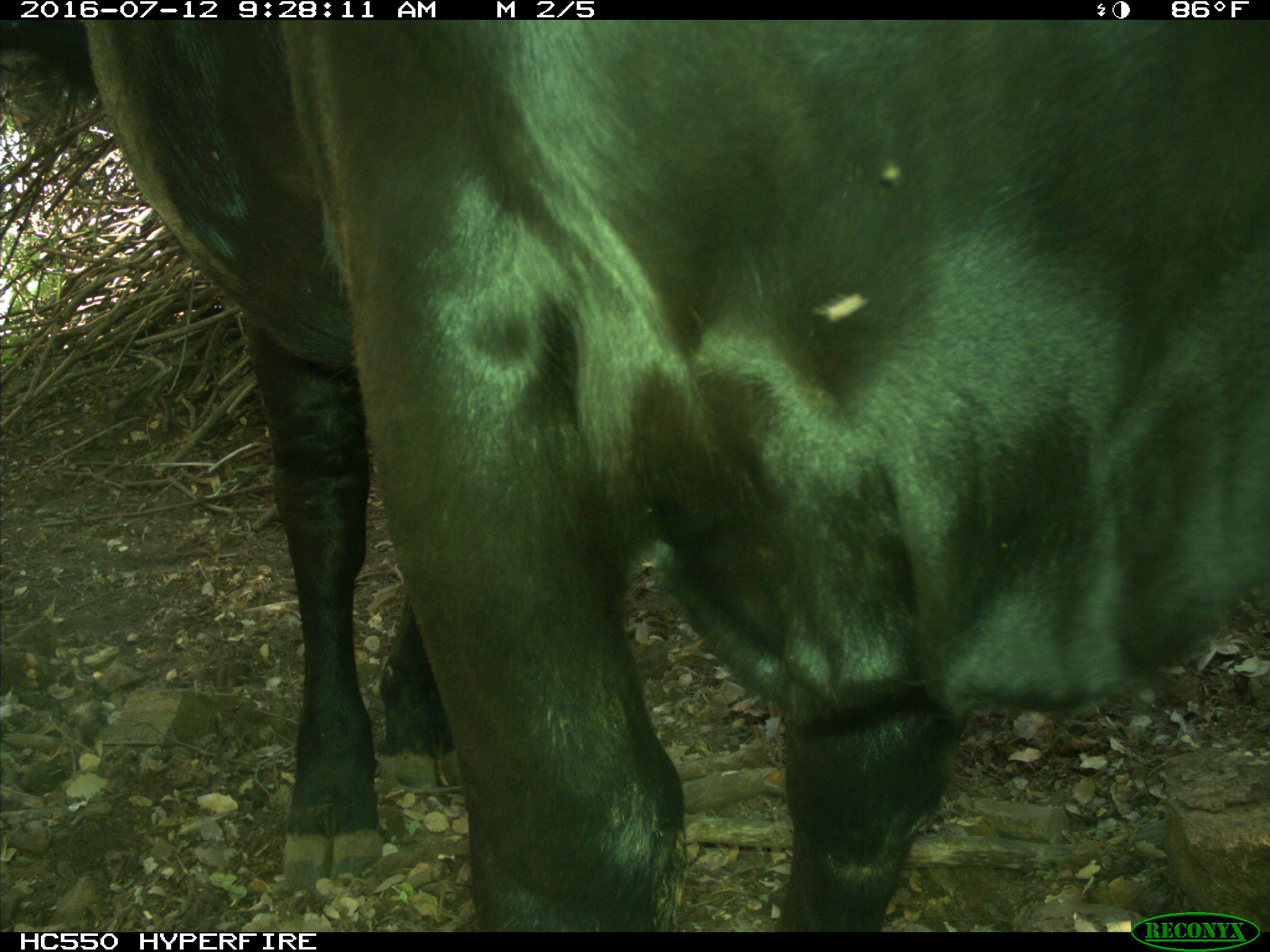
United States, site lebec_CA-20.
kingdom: Animalia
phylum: Chordata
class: Mammalia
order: Artiodactyla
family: Bovidae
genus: Bos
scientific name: Bos taurus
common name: domestic cow